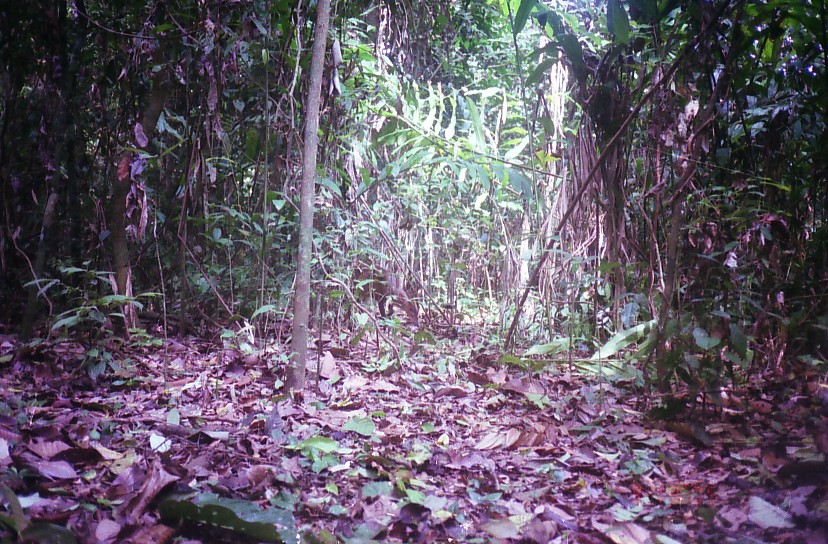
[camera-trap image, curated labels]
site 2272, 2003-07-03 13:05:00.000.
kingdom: Animalia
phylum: Chordata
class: Mammalia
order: Artiodactyla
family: Cervidae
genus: Muntiacus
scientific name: Muntiacus muntjak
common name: southern red muntjac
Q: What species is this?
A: Muntiacus muntjak (southern red muntjac).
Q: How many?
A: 1.